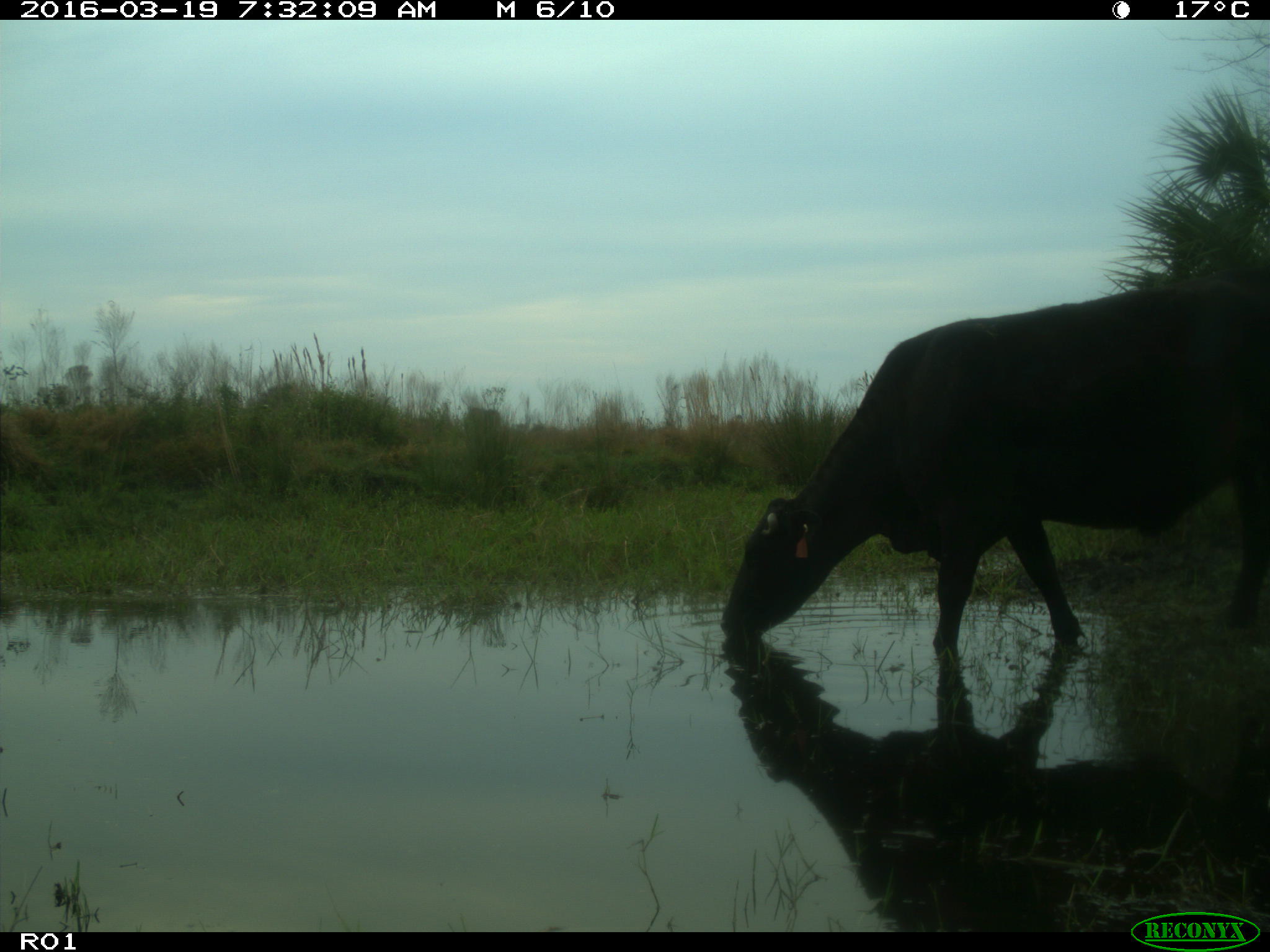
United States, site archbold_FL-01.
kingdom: Animalia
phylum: Chordata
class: Mammalia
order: Artiodactyla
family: Bovidae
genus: Bos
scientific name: Bos taurus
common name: domestic cow